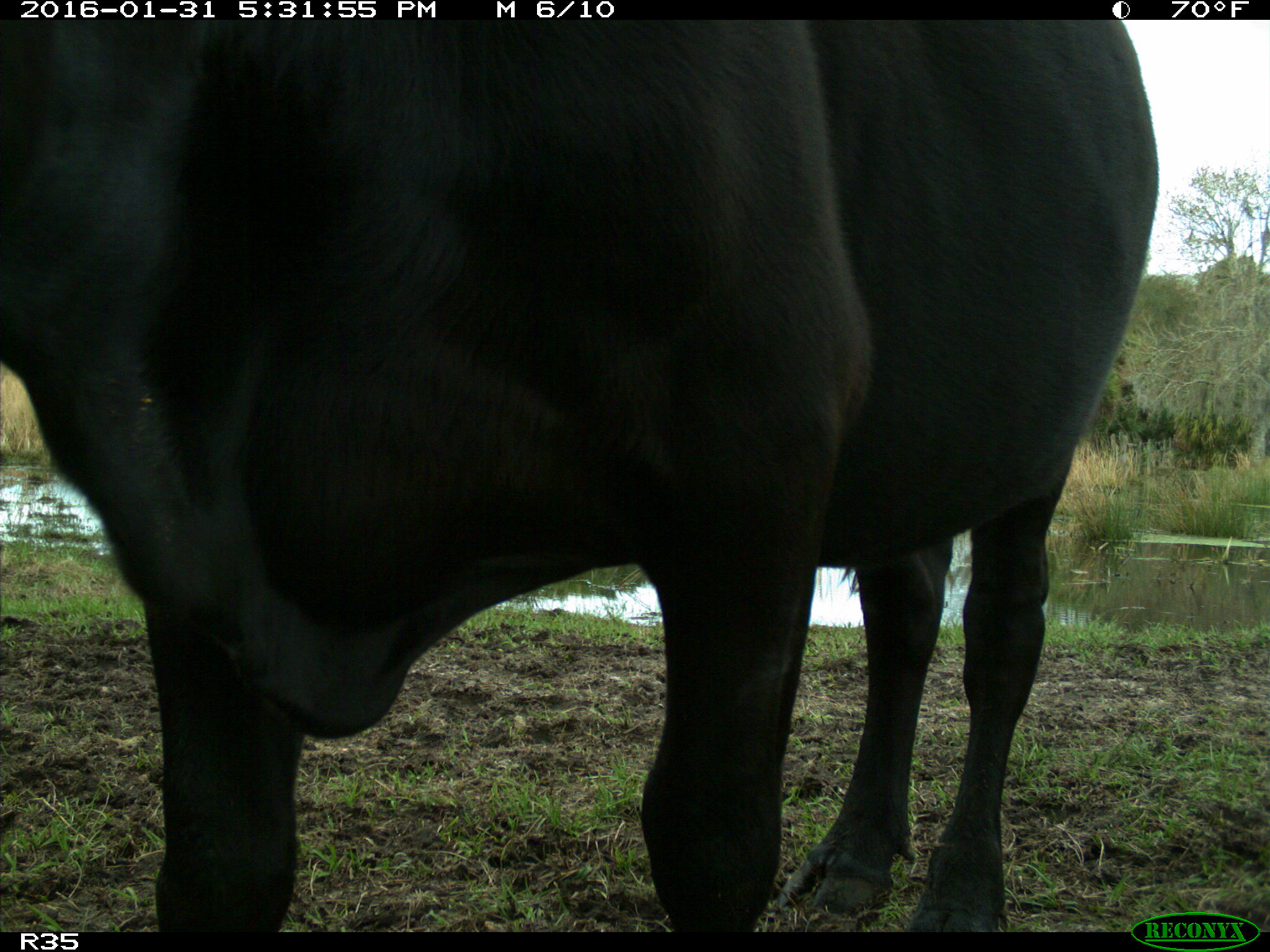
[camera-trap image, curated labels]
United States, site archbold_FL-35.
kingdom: Animalia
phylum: Chordata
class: Mammalia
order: Artiodactyla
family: Bovidae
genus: Bos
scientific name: Bos taurus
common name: domestic cow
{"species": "Bos taurus (domestic cow)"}